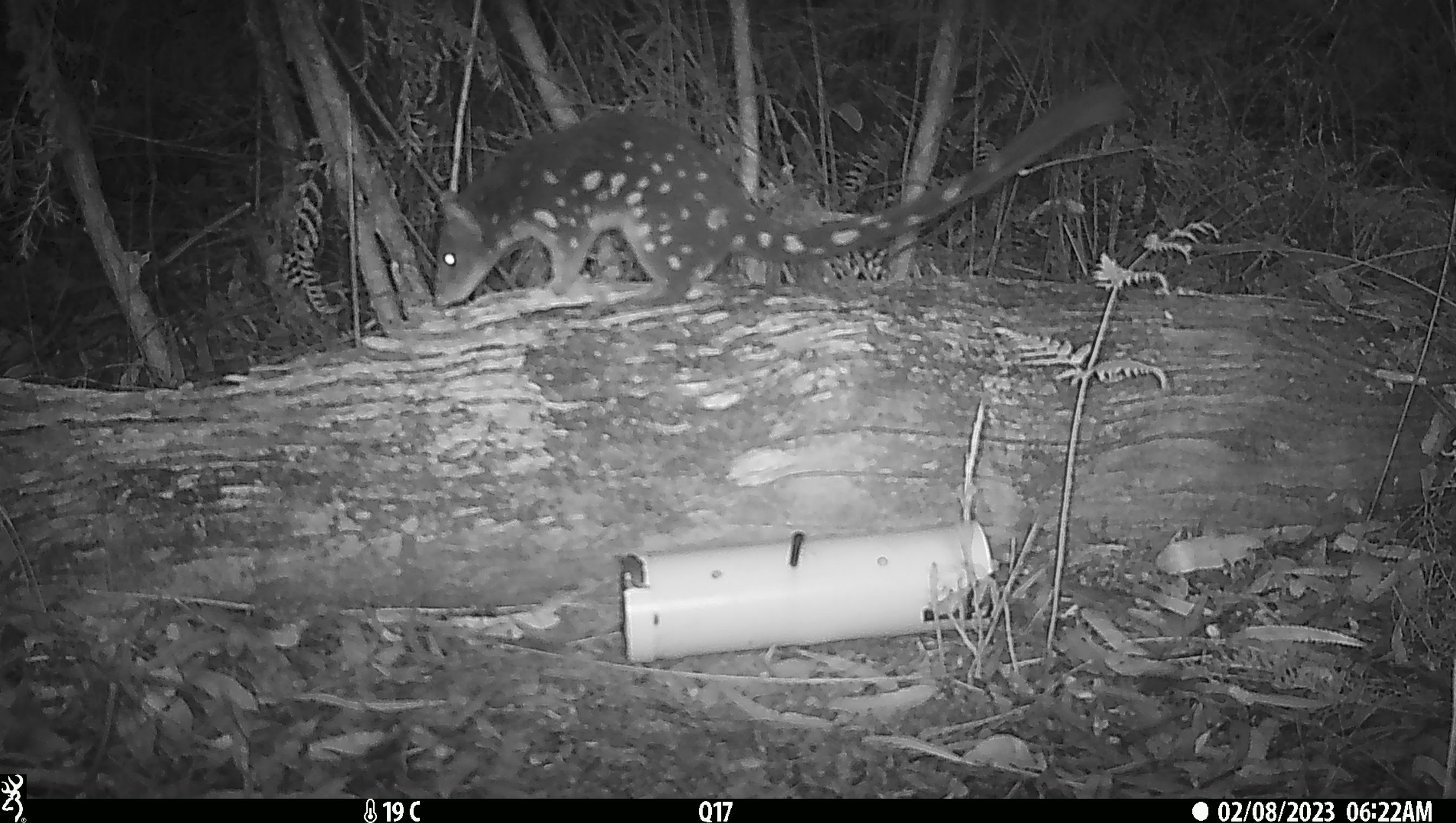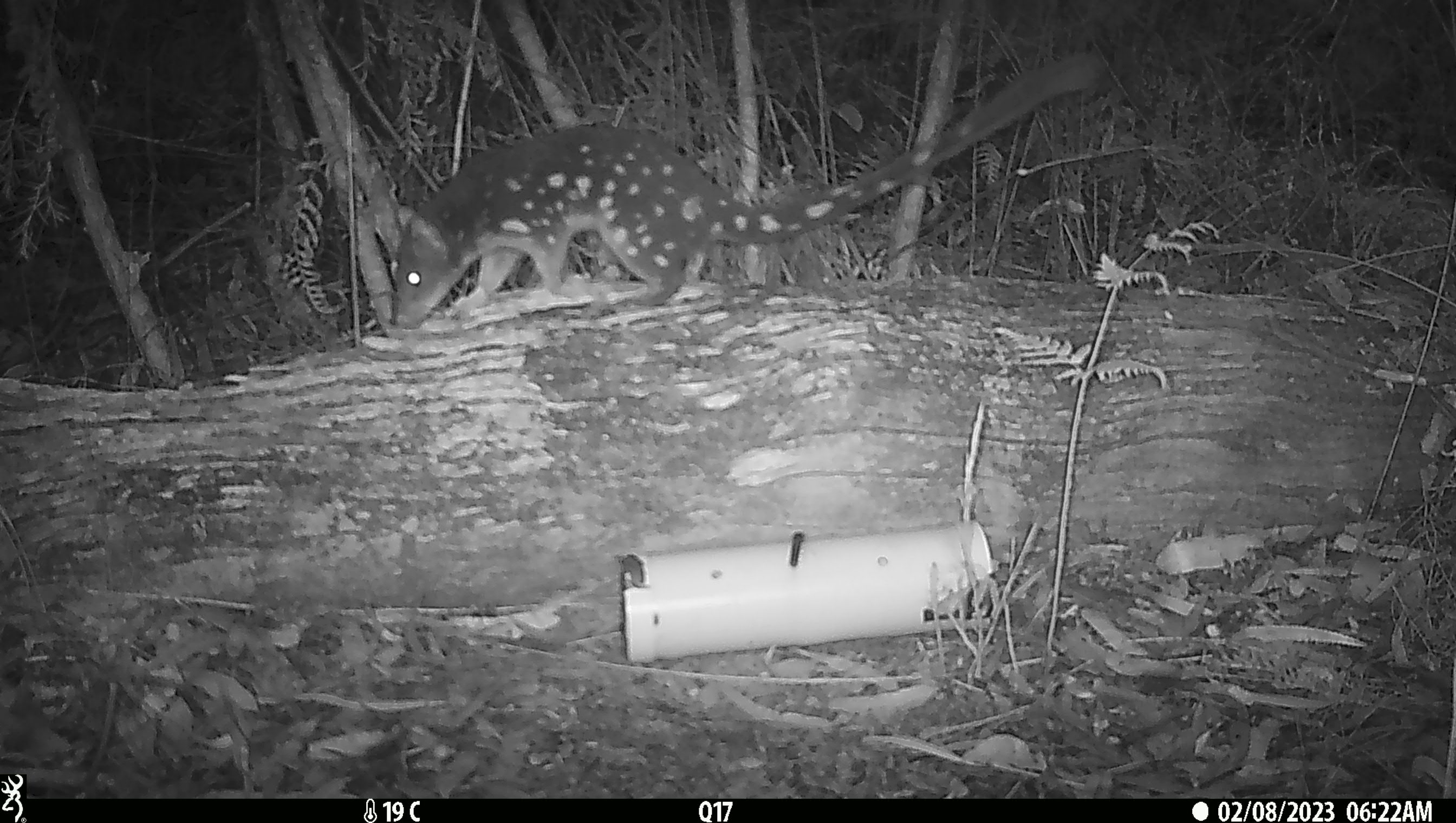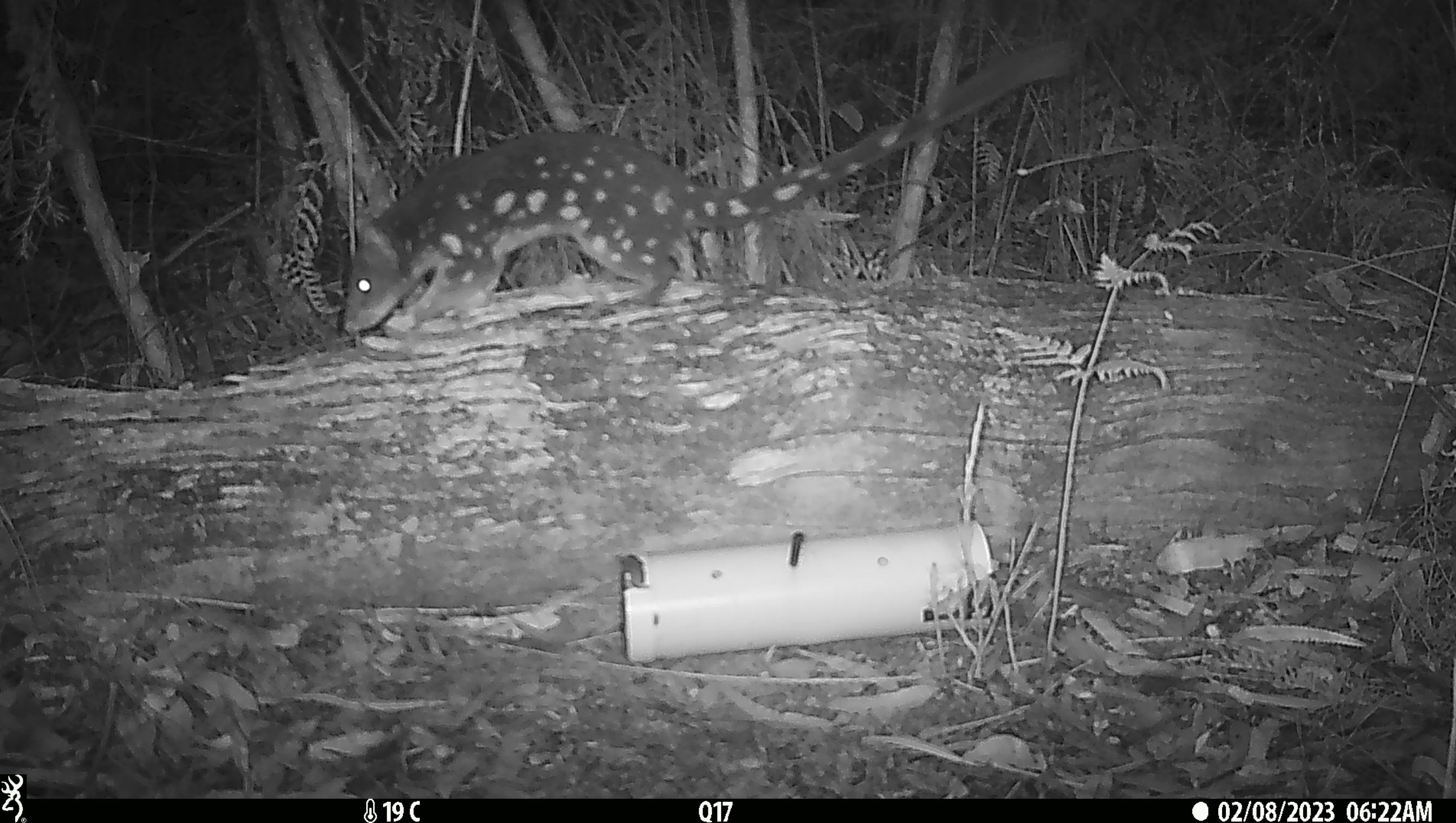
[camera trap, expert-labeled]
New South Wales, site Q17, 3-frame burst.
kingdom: Animalia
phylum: Chordata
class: Mammalia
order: Dasyuromorphia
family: Dasyuridae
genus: Dasyurus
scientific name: Dasyurus maculatus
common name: spotted-tailed quoll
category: quoll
Quoll (spotted-tailed quoll) (Dasyurus maculatus).